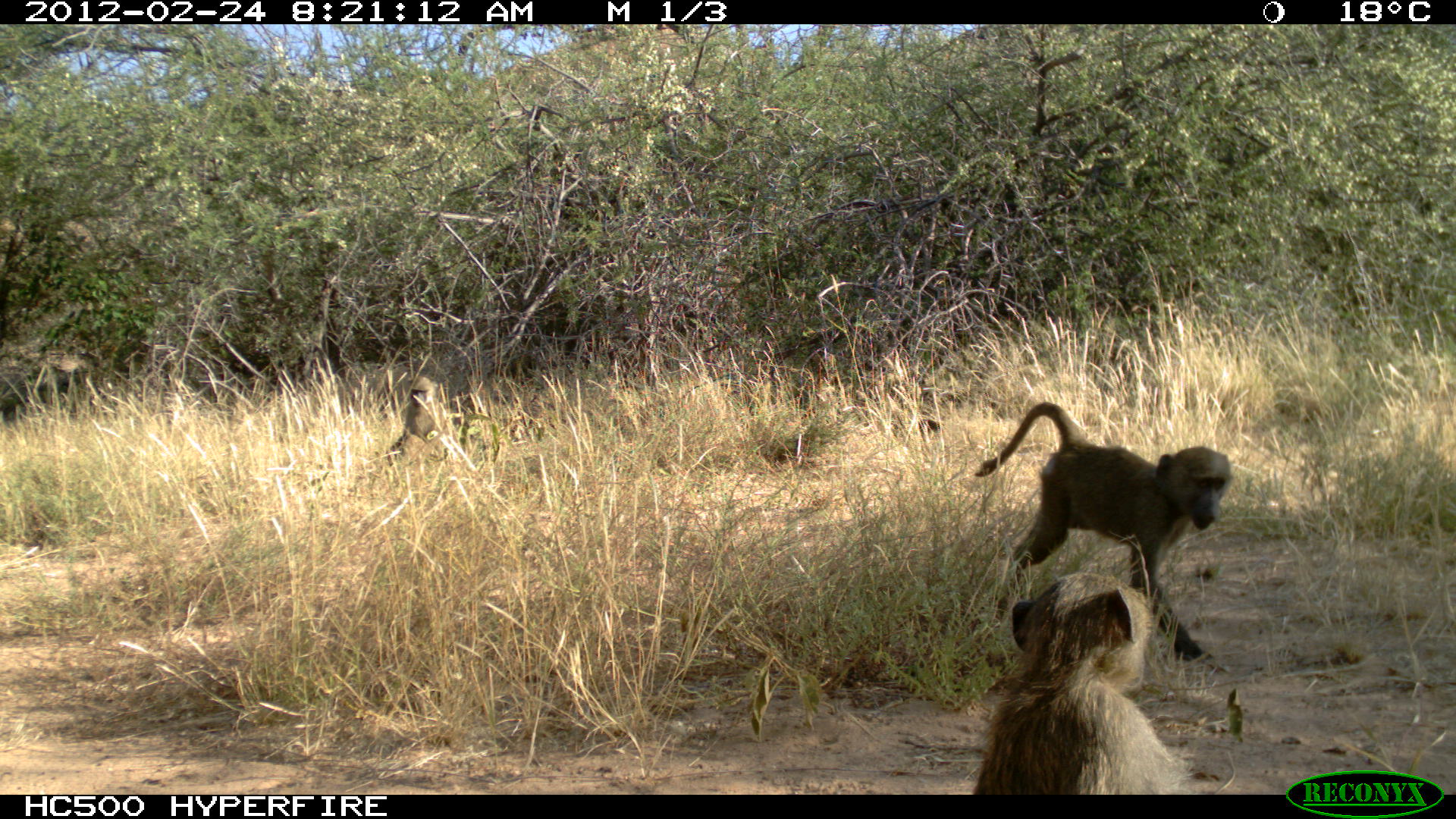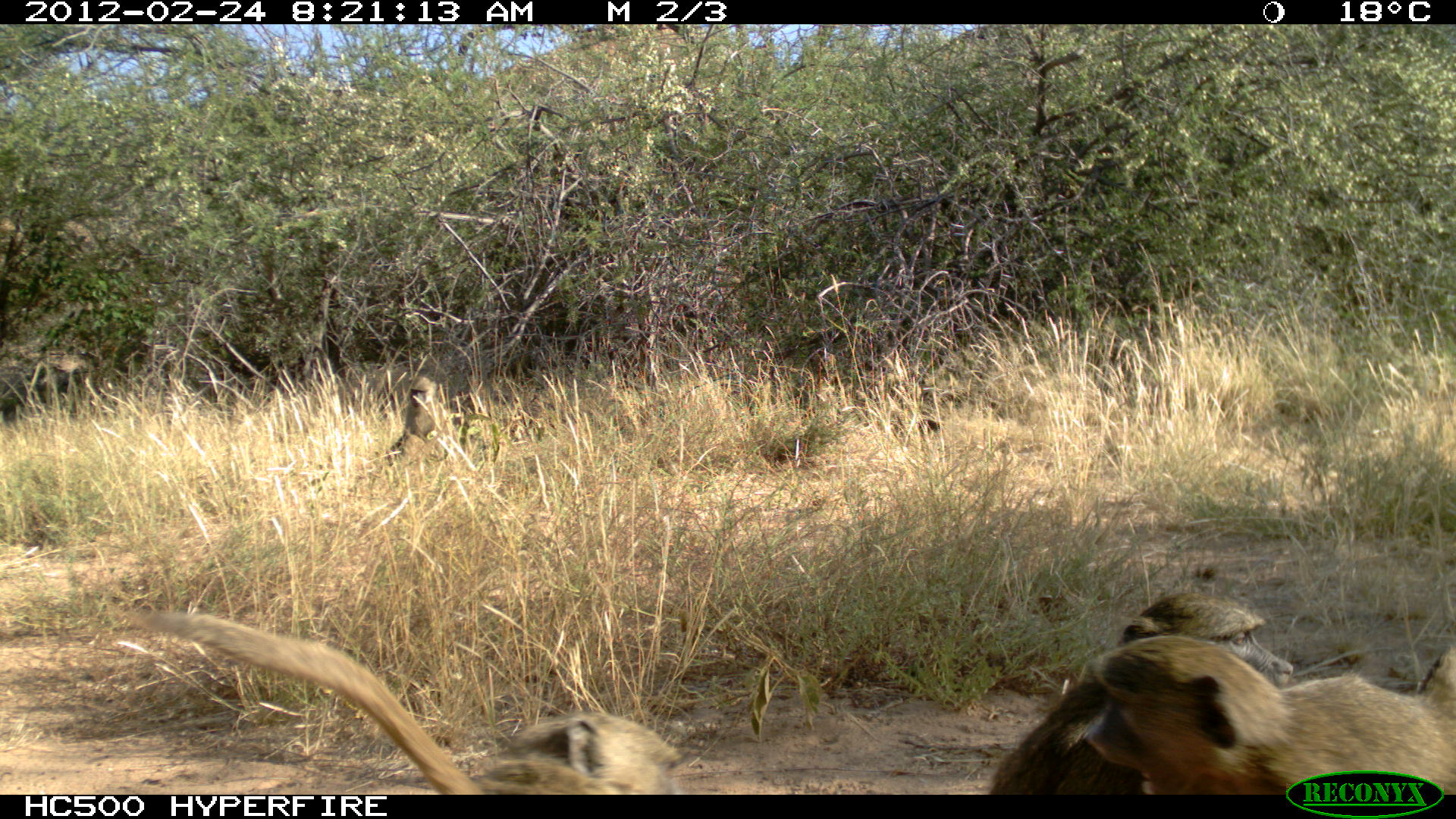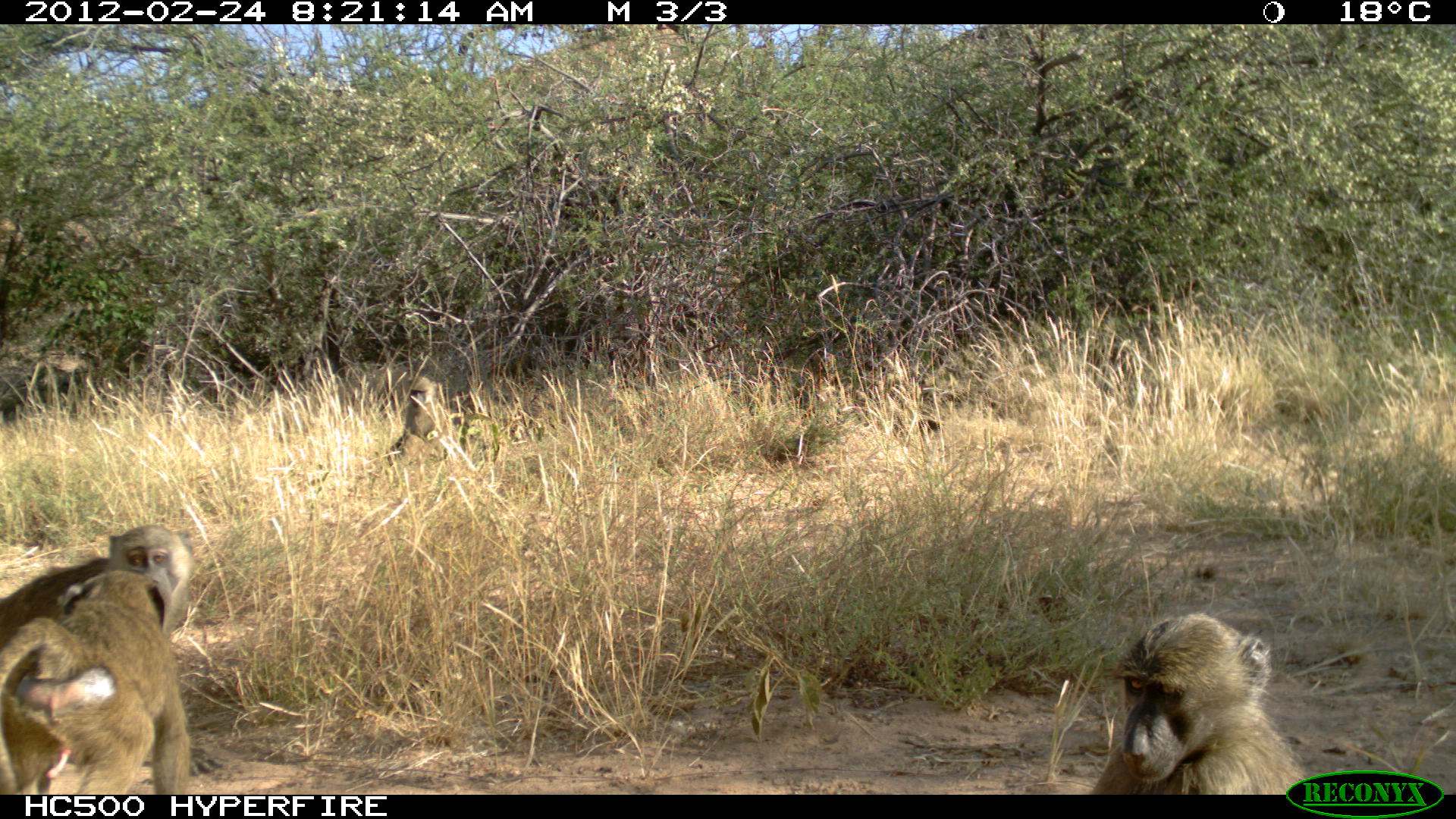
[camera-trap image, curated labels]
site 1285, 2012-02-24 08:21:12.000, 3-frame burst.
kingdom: Animalia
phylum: Chordata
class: Mammalia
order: Primates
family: Cercopithecidae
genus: Papio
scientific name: Papio anubis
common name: olive baboon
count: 3